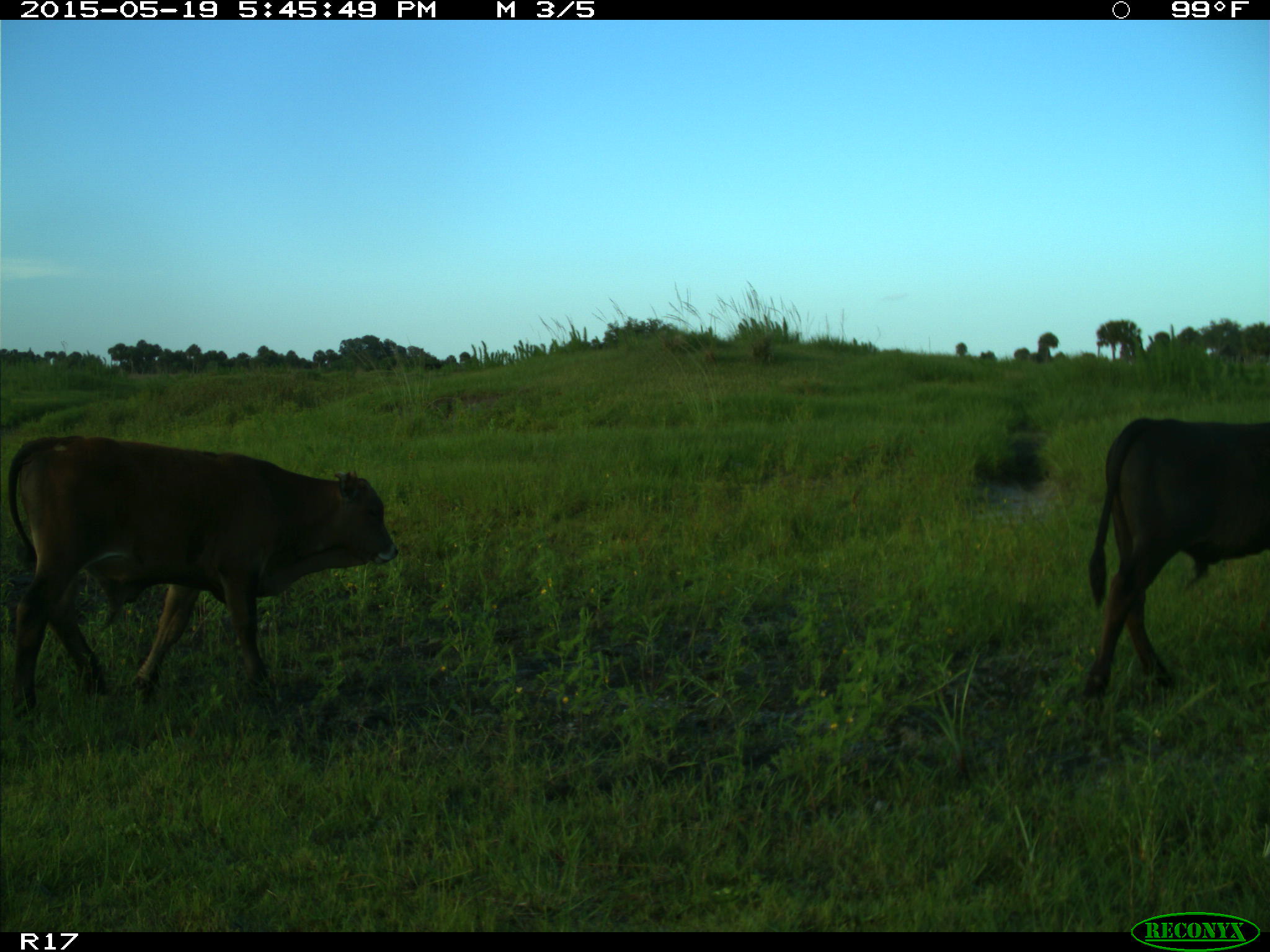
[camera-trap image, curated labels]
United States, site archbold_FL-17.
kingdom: Animalia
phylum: Chordata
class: Mammalia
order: Artiodactyla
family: Bovidae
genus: Bos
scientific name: Bos taurus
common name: domestic cow